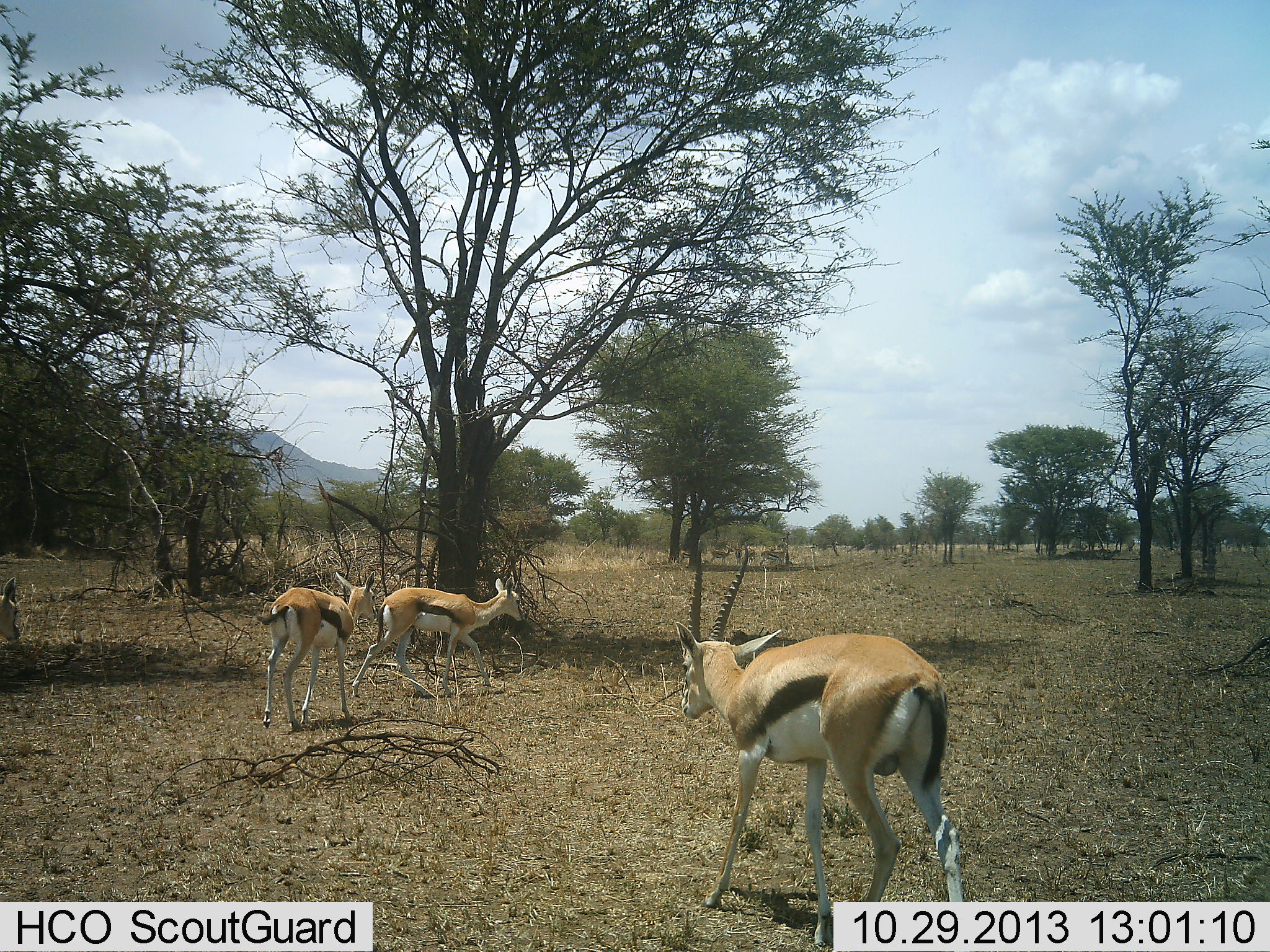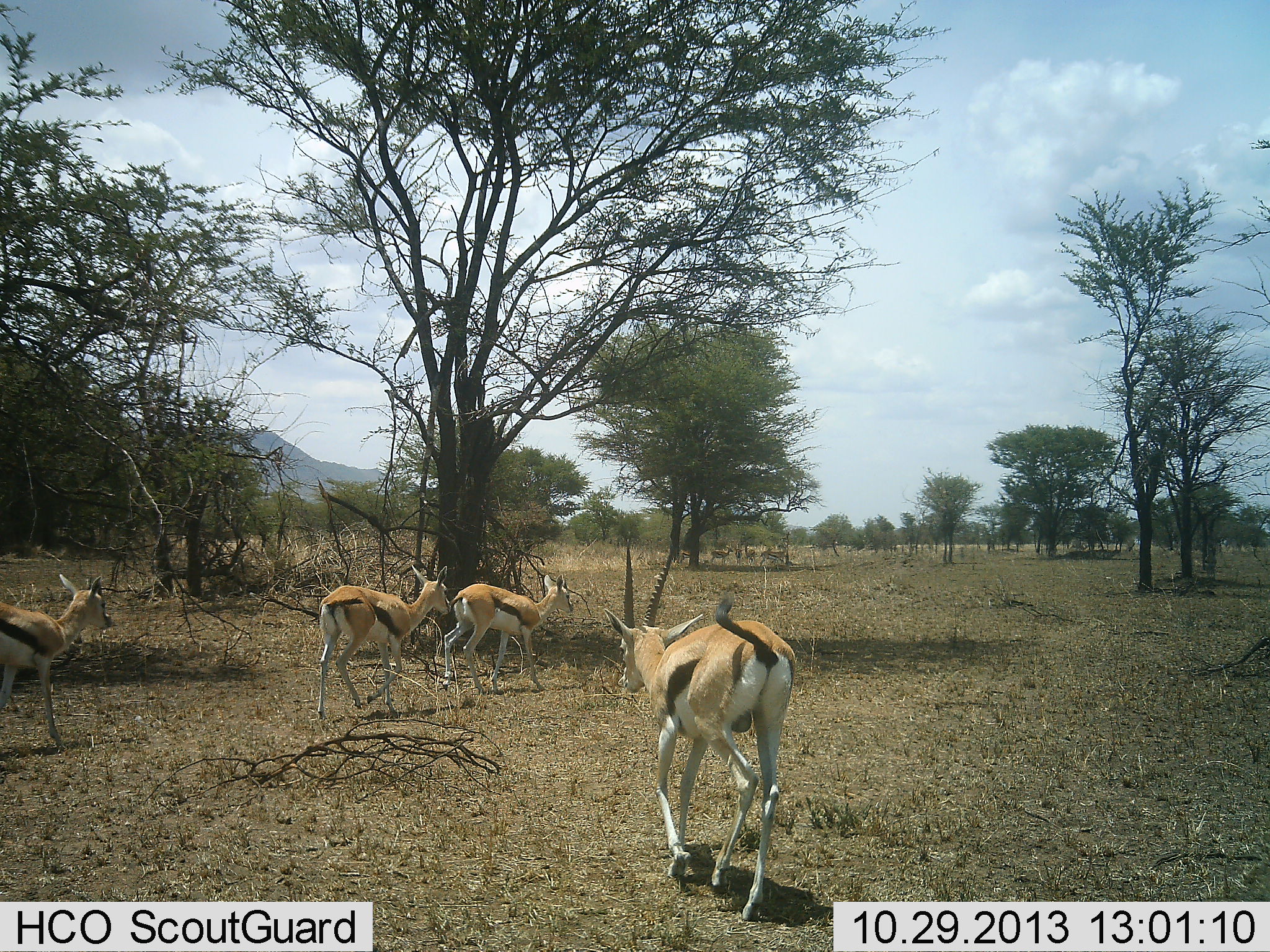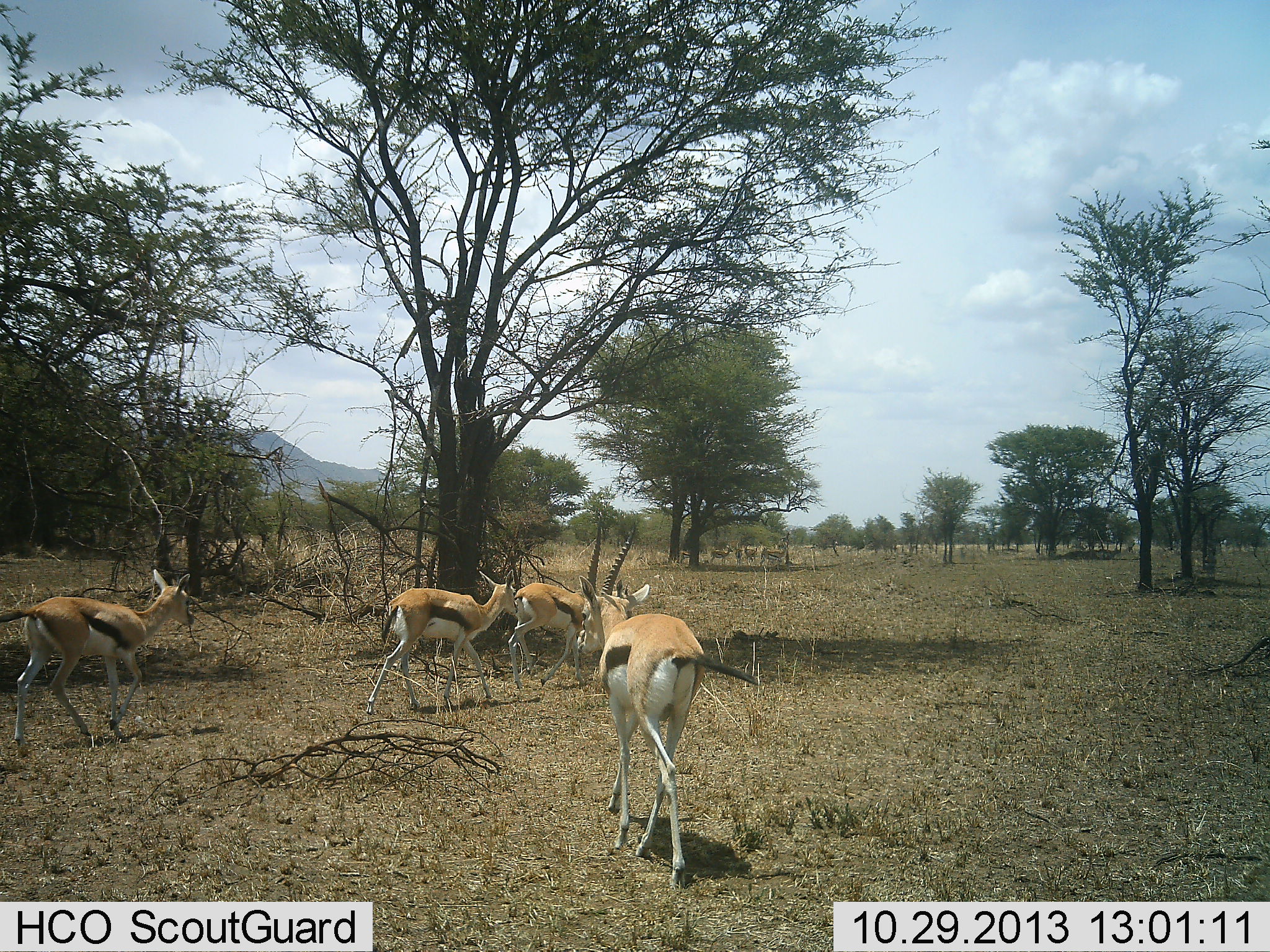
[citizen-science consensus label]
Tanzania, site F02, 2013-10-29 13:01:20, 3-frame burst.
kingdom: Animalia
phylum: Chordata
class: Mammalia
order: Artiodactyla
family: Bovidae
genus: Eudorcas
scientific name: Eudorcas thomsonii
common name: thomson's gazelle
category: gazellethomsons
Gazellethomsons (thomson's gazelle) (Eudorcas thomsonii), count 4. Behavior (volunteer vote fractions): standing 10%, resting 10%, moving 100%, interacting 0%. Young present (vote fraction): 10%. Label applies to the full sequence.